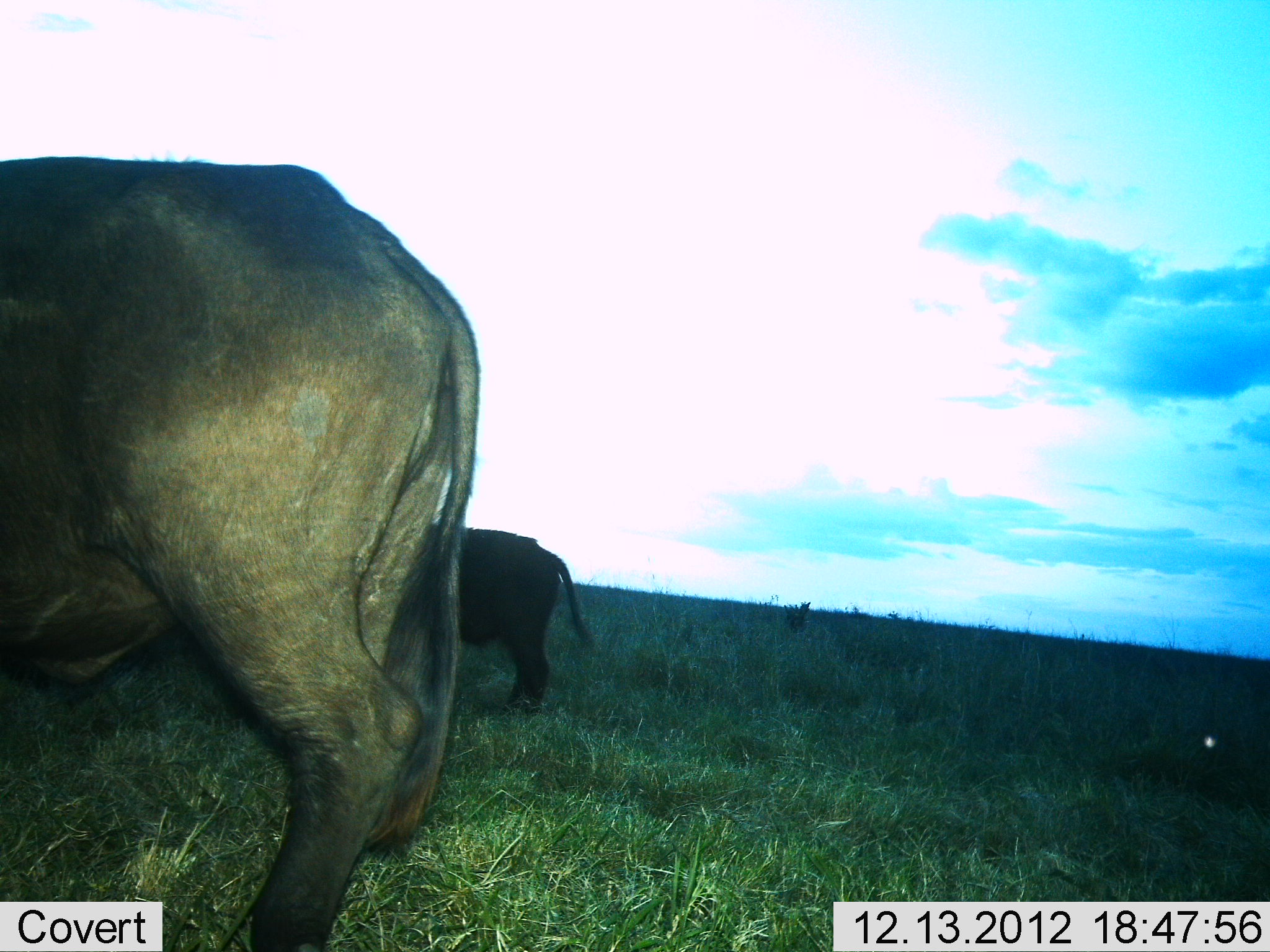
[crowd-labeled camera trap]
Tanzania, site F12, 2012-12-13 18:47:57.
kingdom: Animalia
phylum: Chordata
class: Mammalia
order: Artiodactyla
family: Bovidae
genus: Syncerus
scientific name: Syncerus caffer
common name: cape buffalo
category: buffalo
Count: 2.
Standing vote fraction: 83%.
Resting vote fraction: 0%.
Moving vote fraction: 8%.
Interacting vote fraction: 0%.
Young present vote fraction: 4%.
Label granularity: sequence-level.